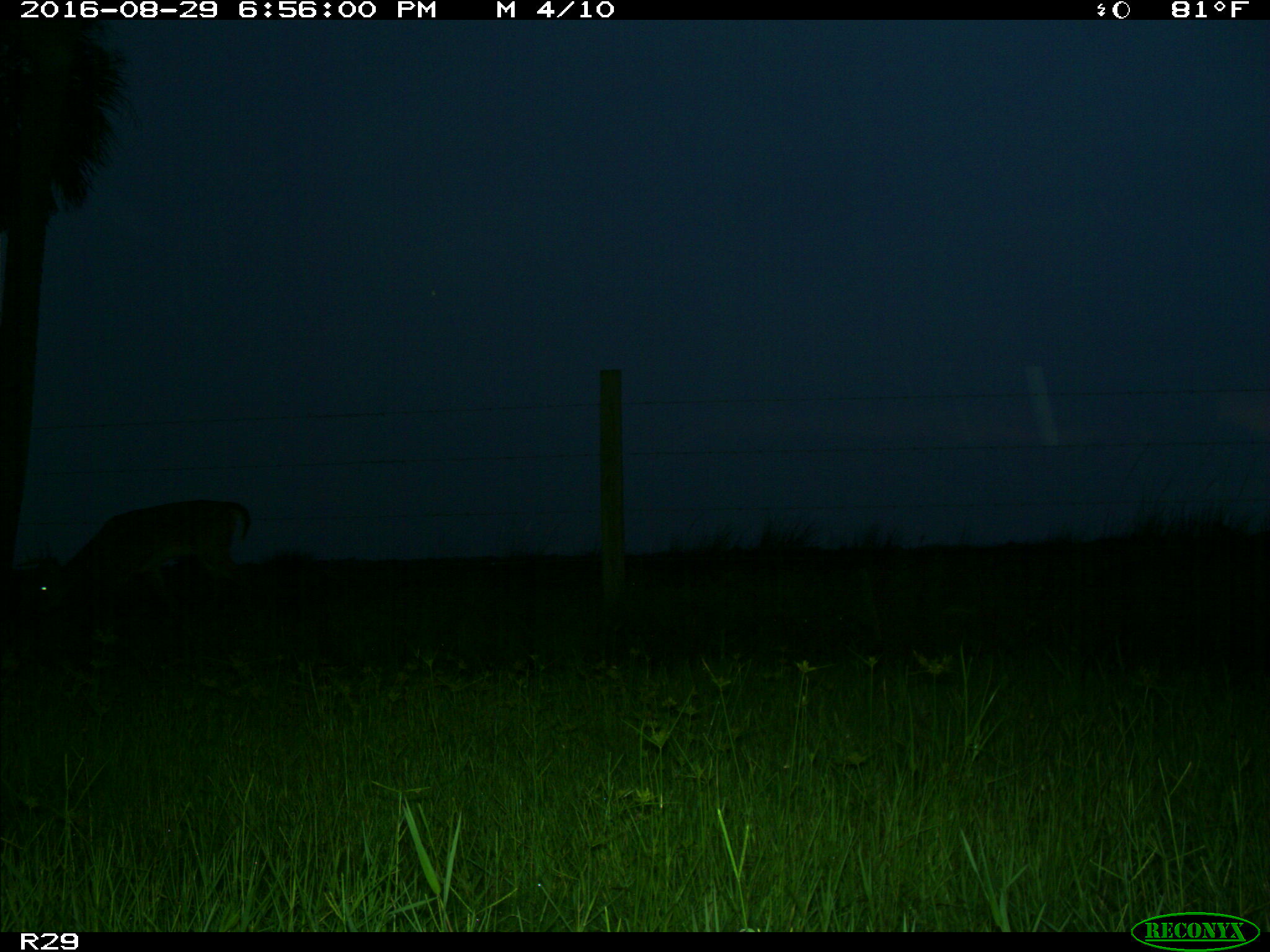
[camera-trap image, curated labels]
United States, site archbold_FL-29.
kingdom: Animalia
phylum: Chordata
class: Mammalia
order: Artiodactyla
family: Cervidae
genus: Odocoileus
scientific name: Odocoileus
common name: deer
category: unidentified deer